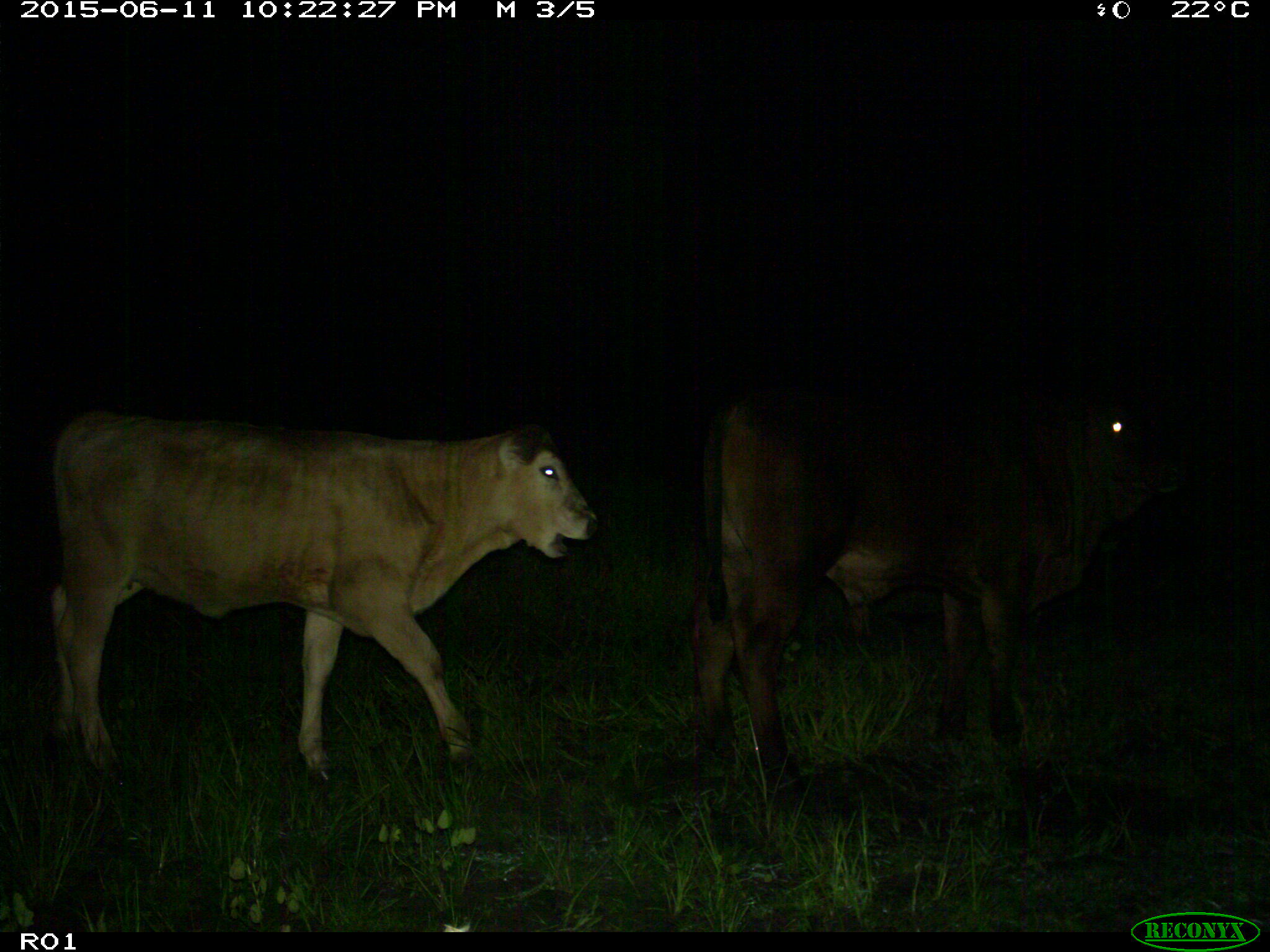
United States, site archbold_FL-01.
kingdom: Animalia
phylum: Chordata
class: Mammalia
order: Artiodactyla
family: Bovidae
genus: Bos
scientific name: Bos taurus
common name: domestic cow